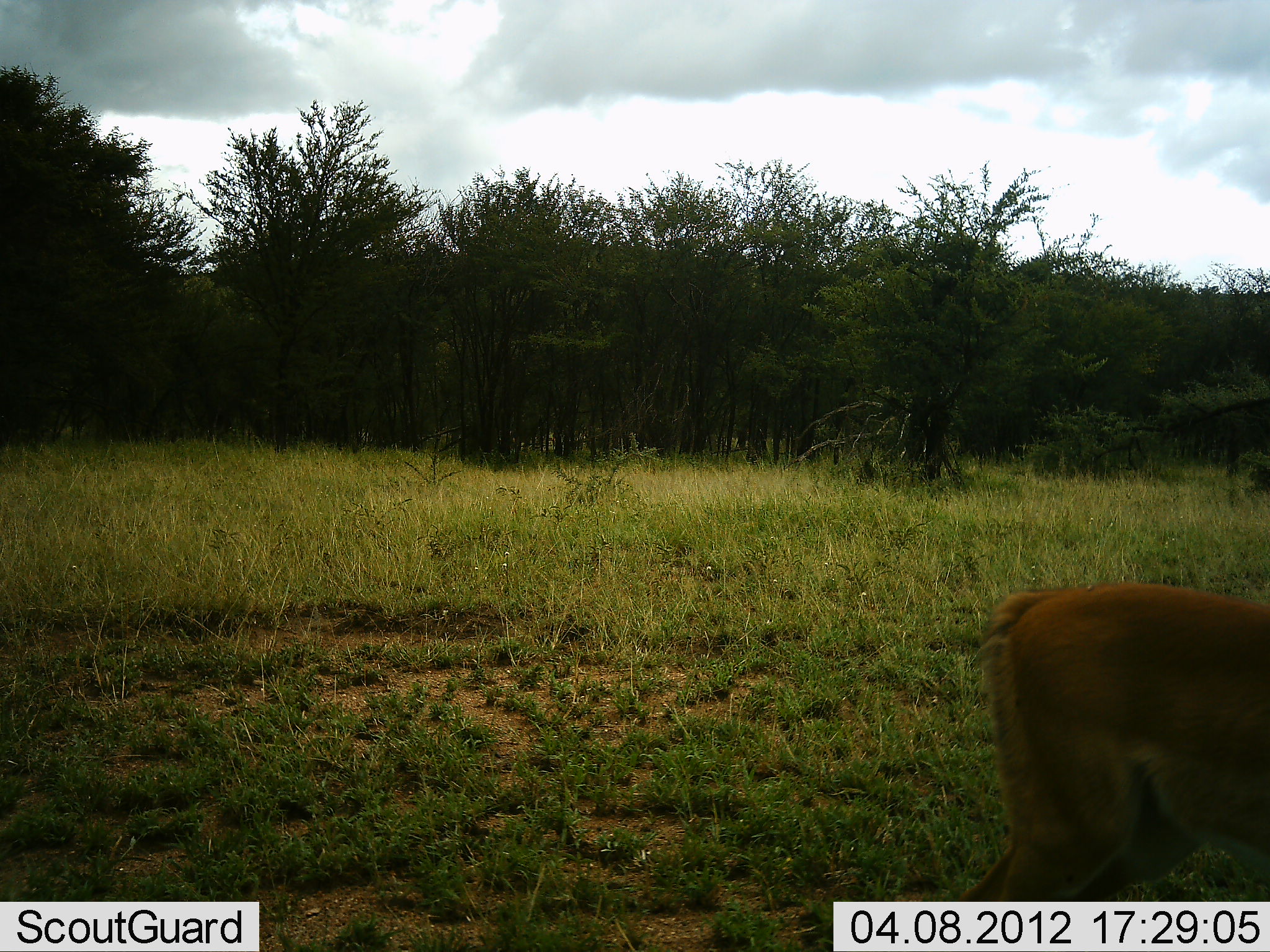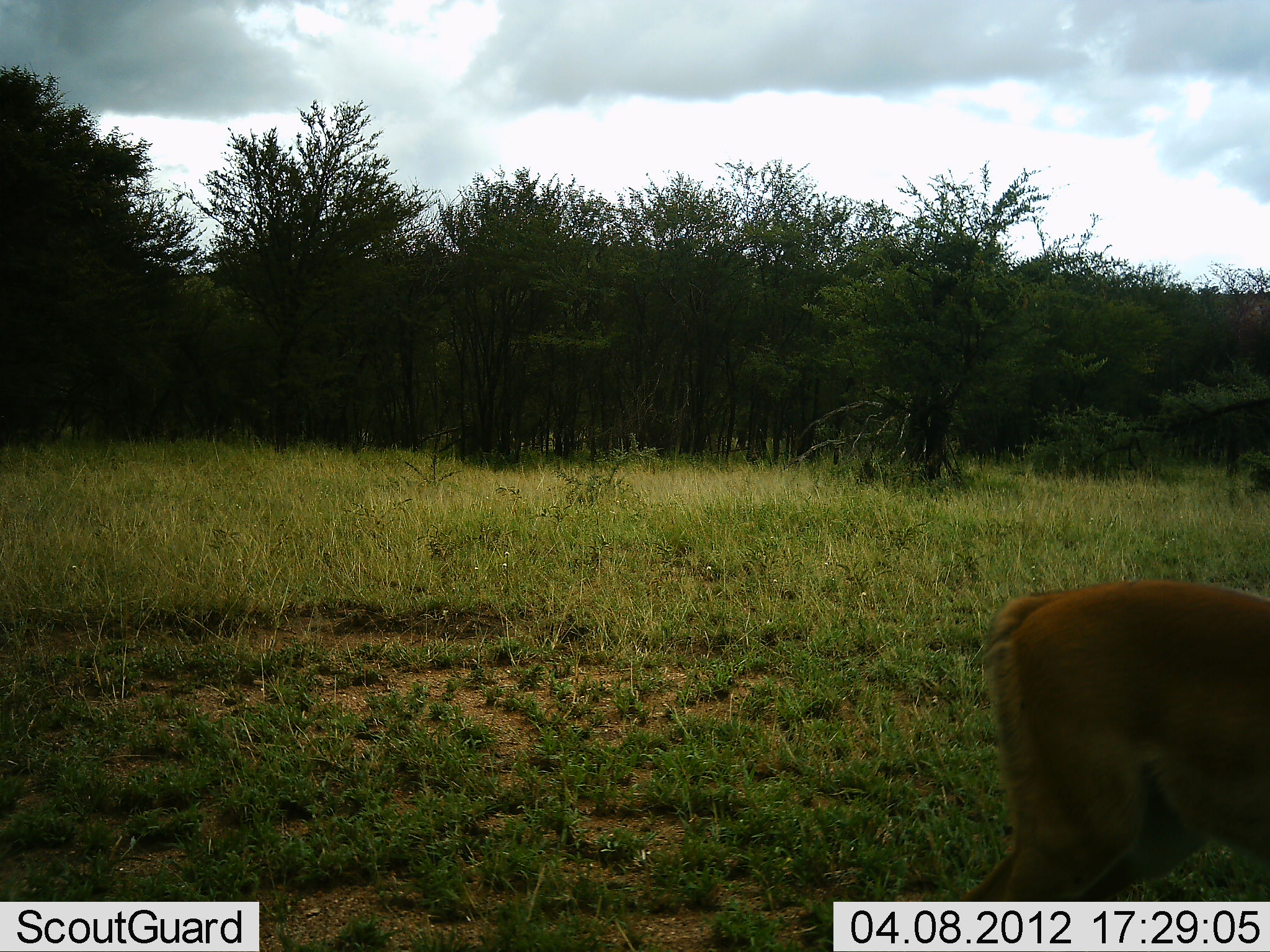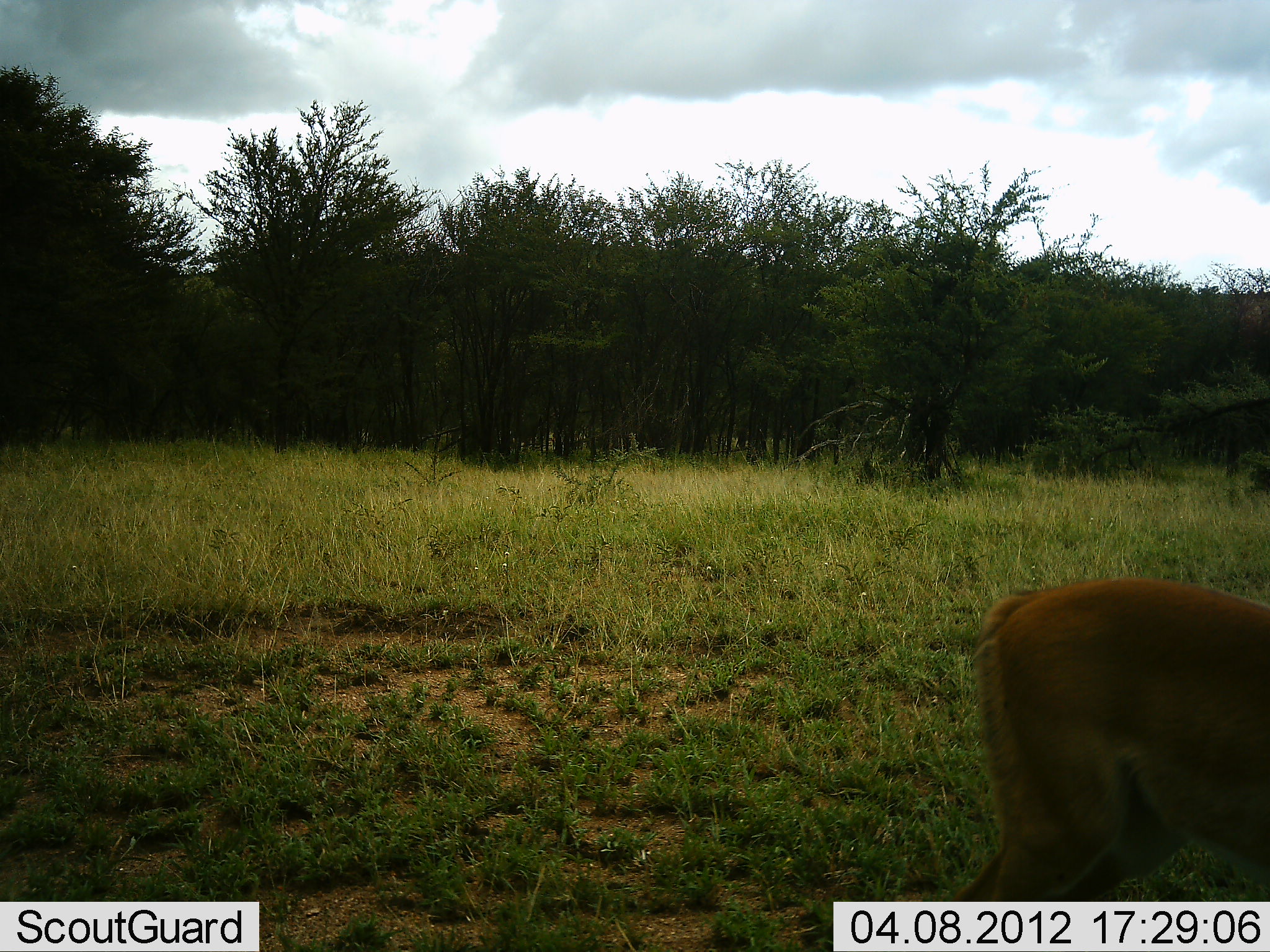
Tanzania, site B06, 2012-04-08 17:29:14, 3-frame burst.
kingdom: Animalia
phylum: Chordata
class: Mammalia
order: Artiodactyla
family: Bovidae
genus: Aepyceros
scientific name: Aepyceros melampus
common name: impala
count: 1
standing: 76%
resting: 0%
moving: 14%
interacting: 0%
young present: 0%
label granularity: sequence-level